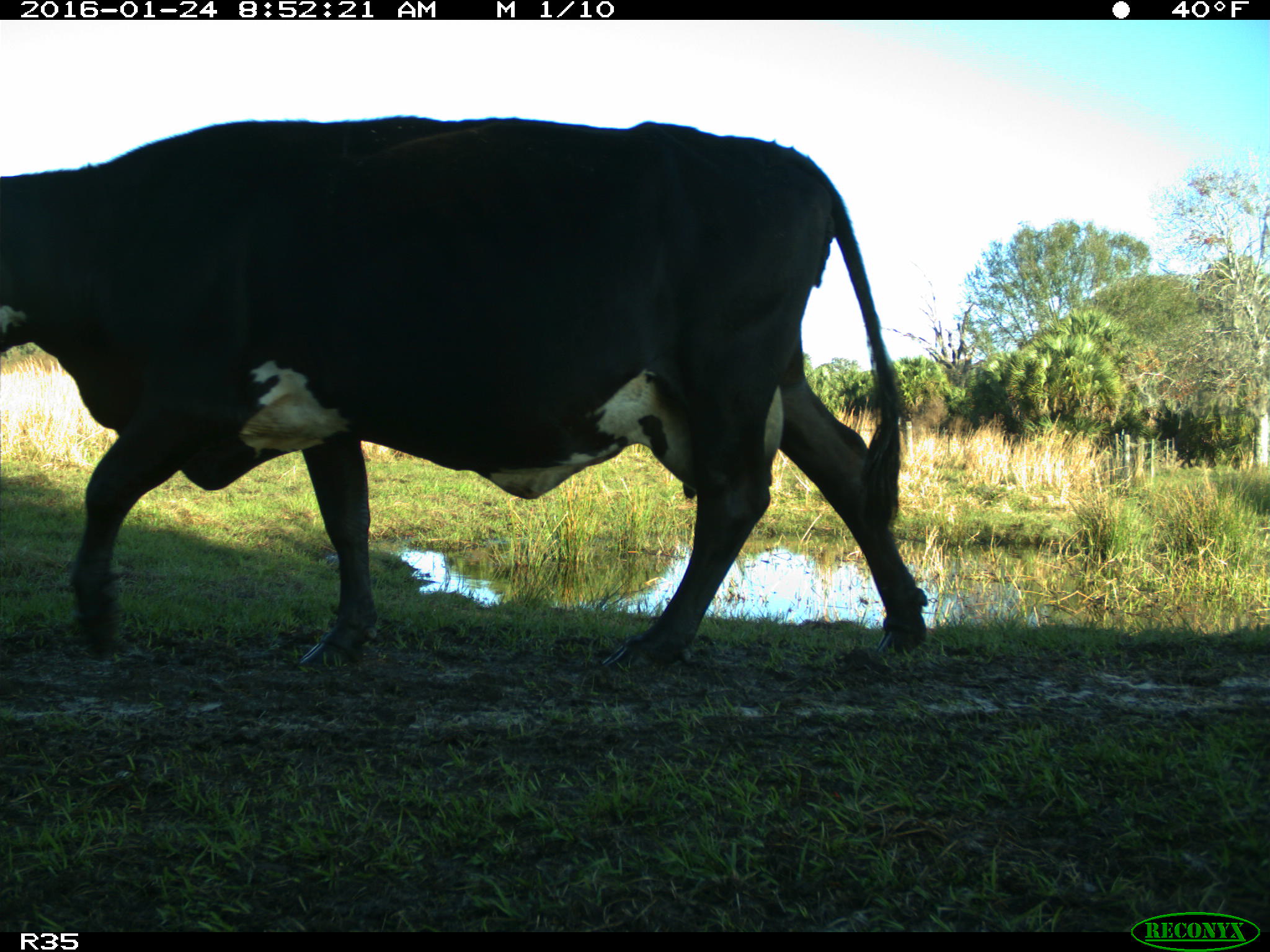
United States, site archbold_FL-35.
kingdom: Animalia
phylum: Chordata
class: Mammalia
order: Artiodactyla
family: Bovidae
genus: Bos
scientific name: Bos taurus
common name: domestic cow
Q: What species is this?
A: Bos taurus (domestic cow).